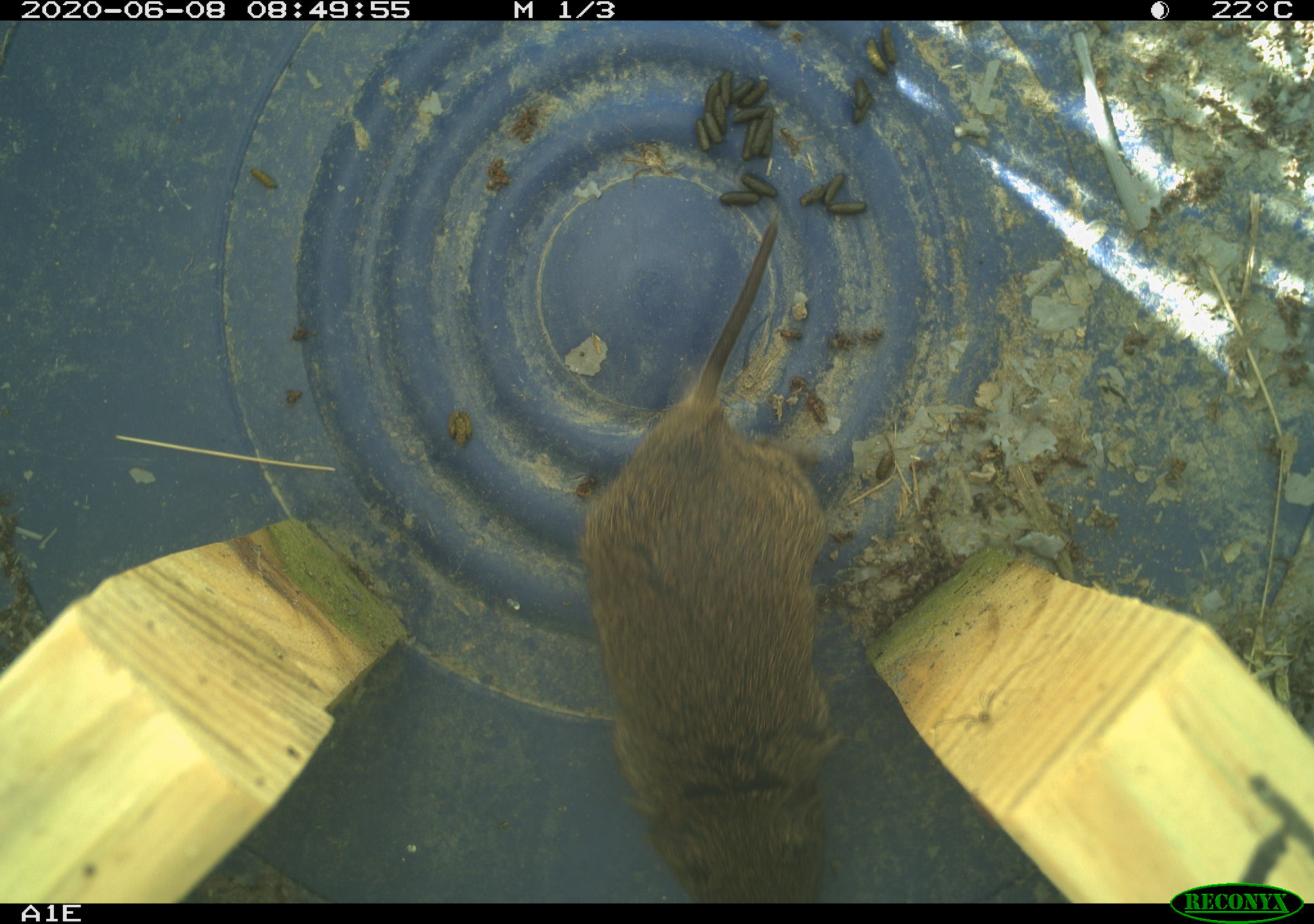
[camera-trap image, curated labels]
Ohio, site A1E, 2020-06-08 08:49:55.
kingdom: Animalia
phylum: Chordata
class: Mammalia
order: Rodentia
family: Cricetidae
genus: Microtus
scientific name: Microtus pennsylvanicus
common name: meadow vole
Meadow vole (Microtus pennsylvanicus).